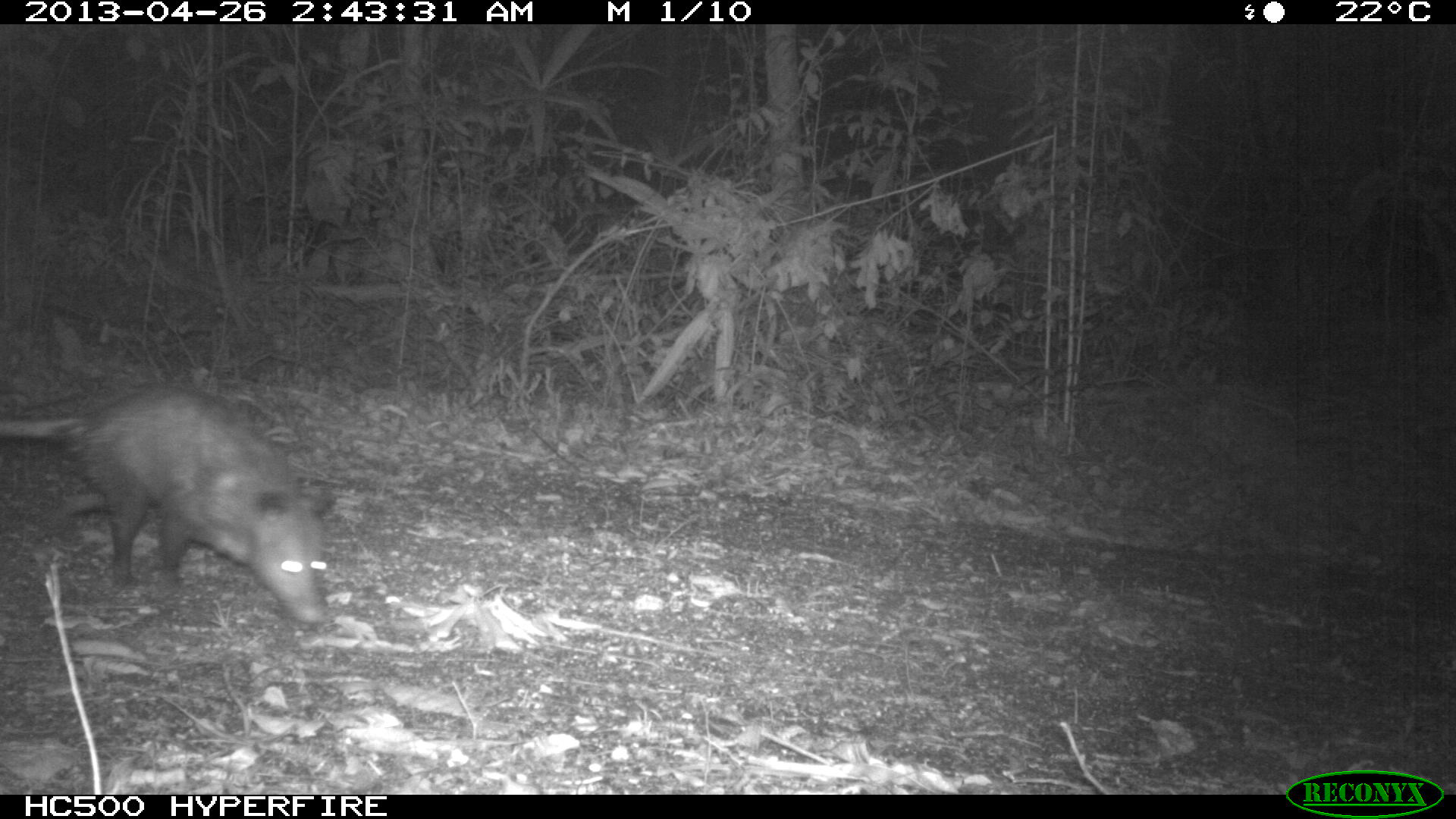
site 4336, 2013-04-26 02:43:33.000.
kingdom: Animalia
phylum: Chordata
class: Mammalia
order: Didelphimorphia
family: Didelphidae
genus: Didelphis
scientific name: Didelphis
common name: american opossums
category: didelphis sp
Didelphis sp (american opossums) (Didelphis), count 1.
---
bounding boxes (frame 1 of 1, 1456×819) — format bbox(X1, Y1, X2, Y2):
didelphis sp: bbox(0, 382, 337, 625)